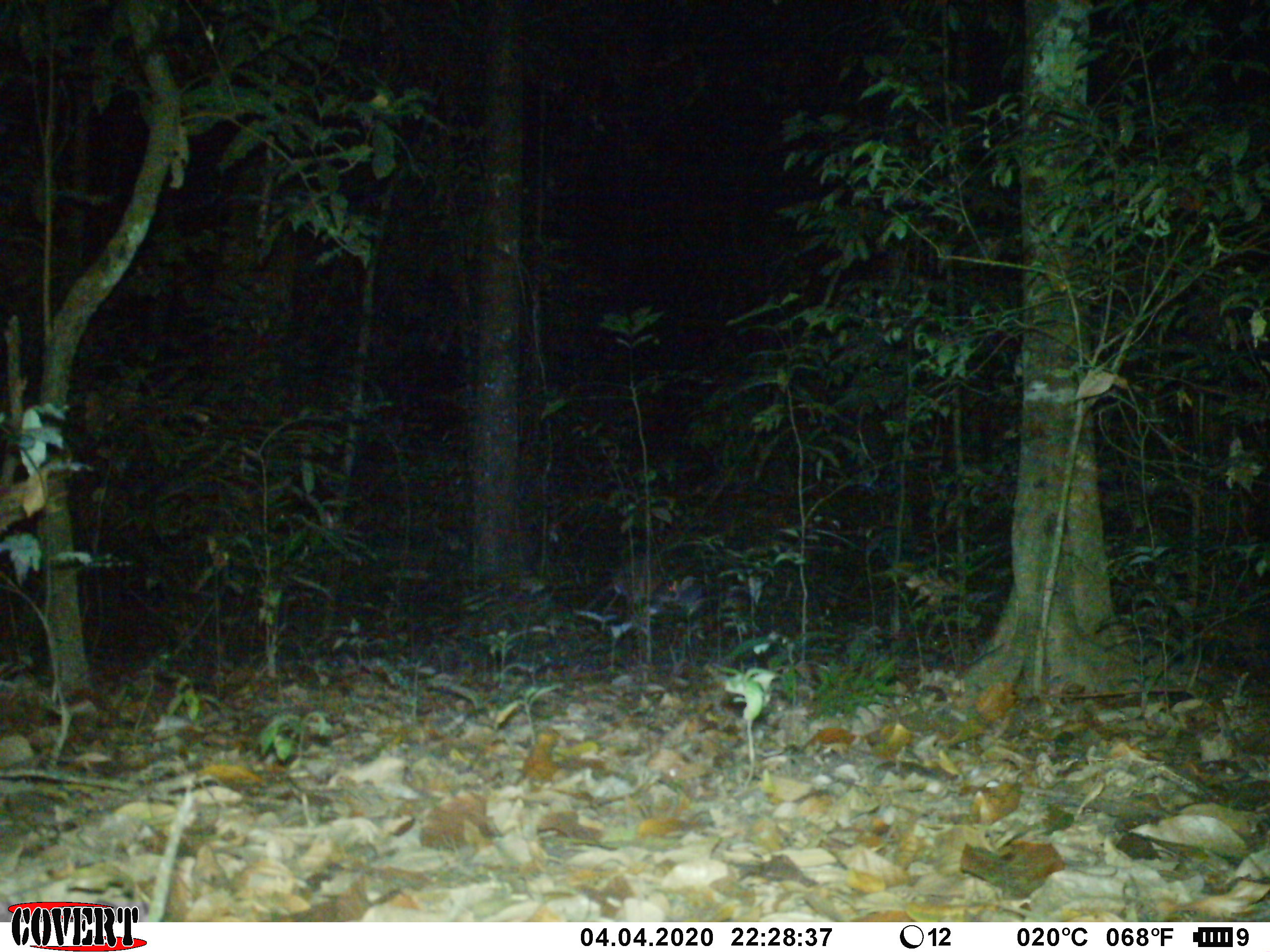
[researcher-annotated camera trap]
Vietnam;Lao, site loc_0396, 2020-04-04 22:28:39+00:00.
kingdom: Animalia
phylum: Chordata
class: Mammalia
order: Artiodactyla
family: Cervidae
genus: Muntiacus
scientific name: Muntiacus vuquangensis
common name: large-antlered muntjac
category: large antlered muntjac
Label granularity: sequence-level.